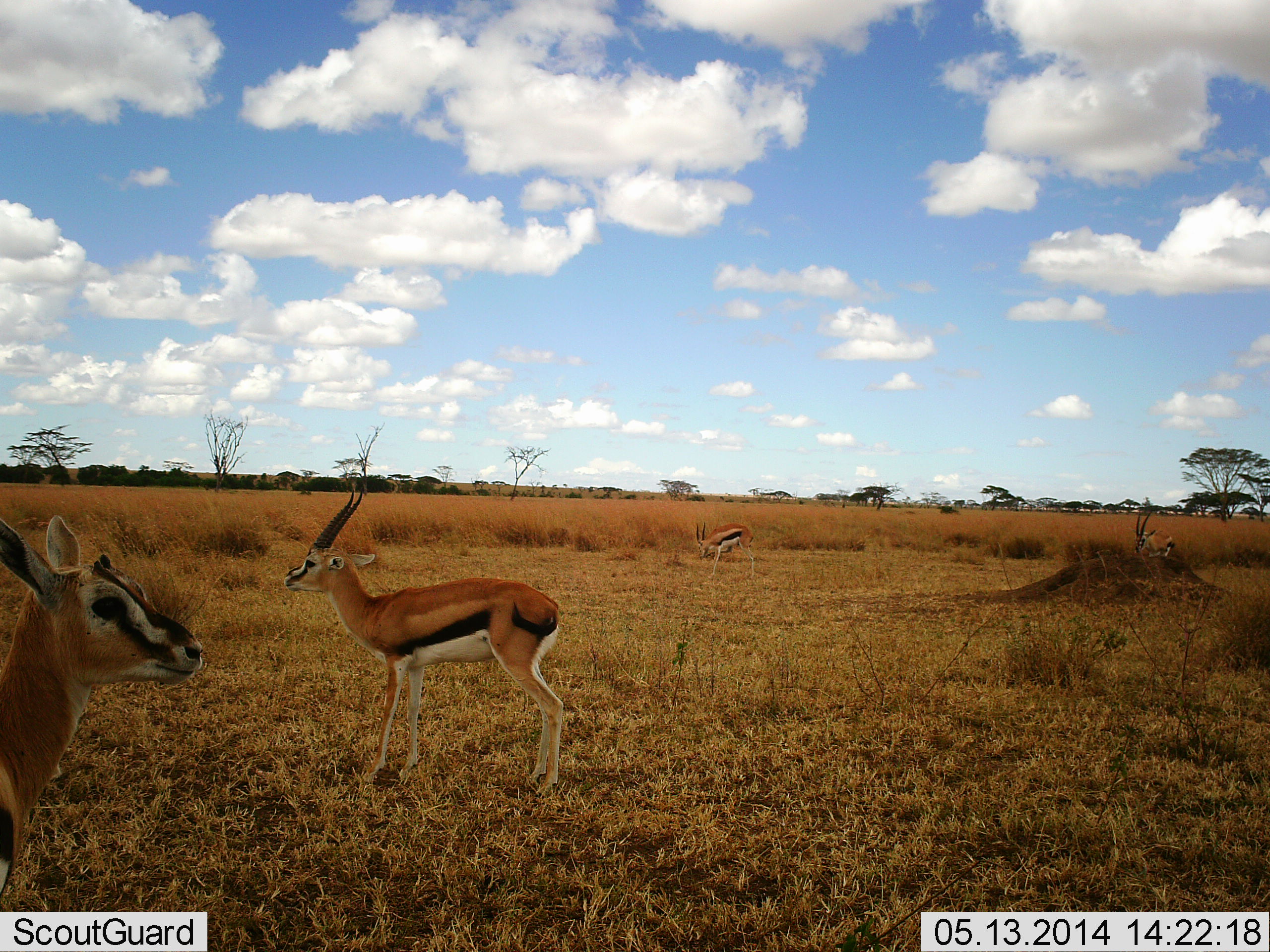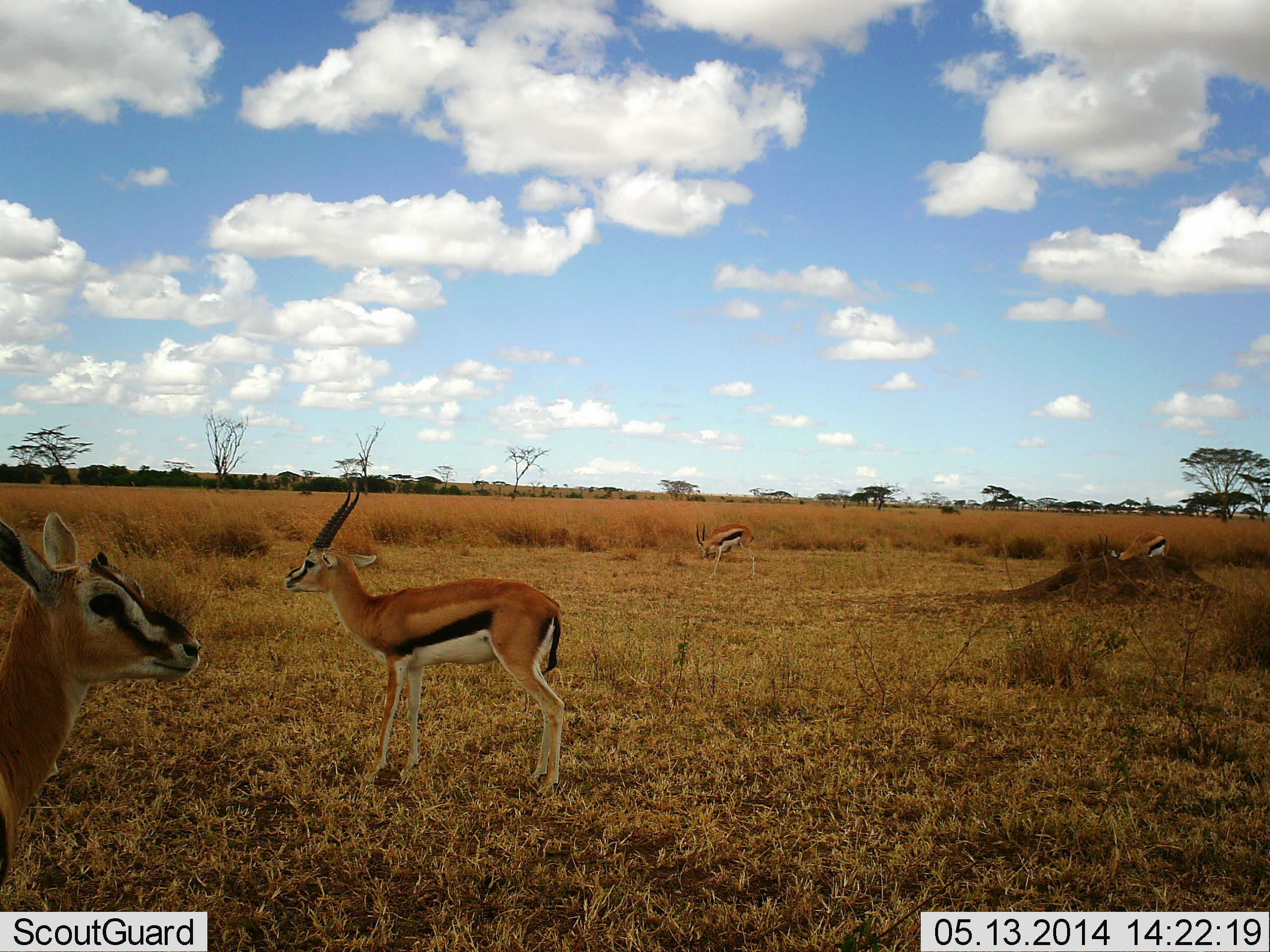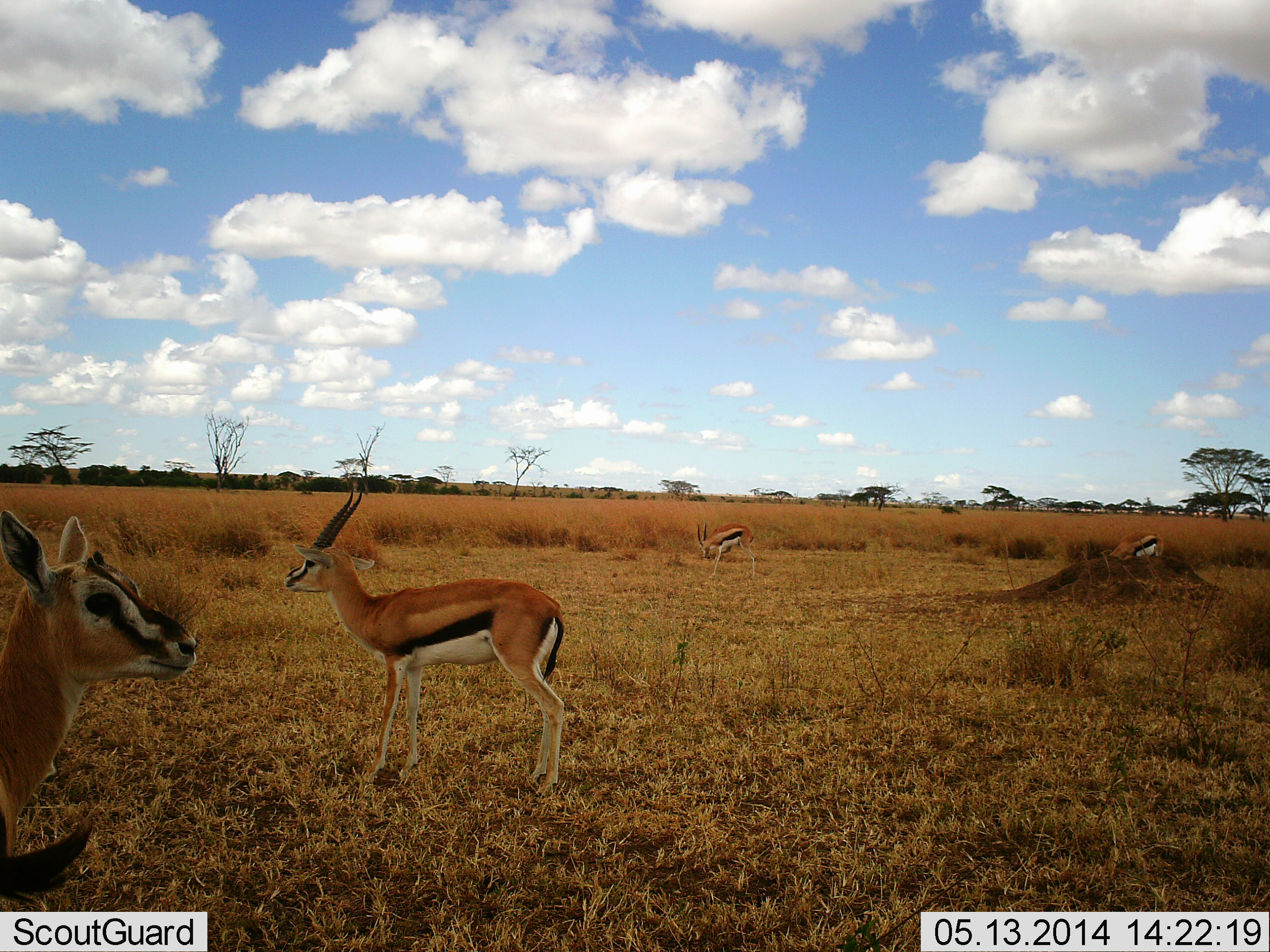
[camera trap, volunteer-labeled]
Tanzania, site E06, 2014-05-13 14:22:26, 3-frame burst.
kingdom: Animalia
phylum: Chordata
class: Mammalia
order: Artiodactyla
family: Bovidae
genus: Eudorcas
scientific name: Eudorcas thomsonii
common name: thomson's gazelle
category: gazellethomsons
Gazellethomsons (thomson's gazelle) (Eudorcas thomsonii), count 4. Behavior (volunteer vote fractions): standing 100%, resting 0%, moving 10%, interacting 0%. Young present (vote fraction): 0%. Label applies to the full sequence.